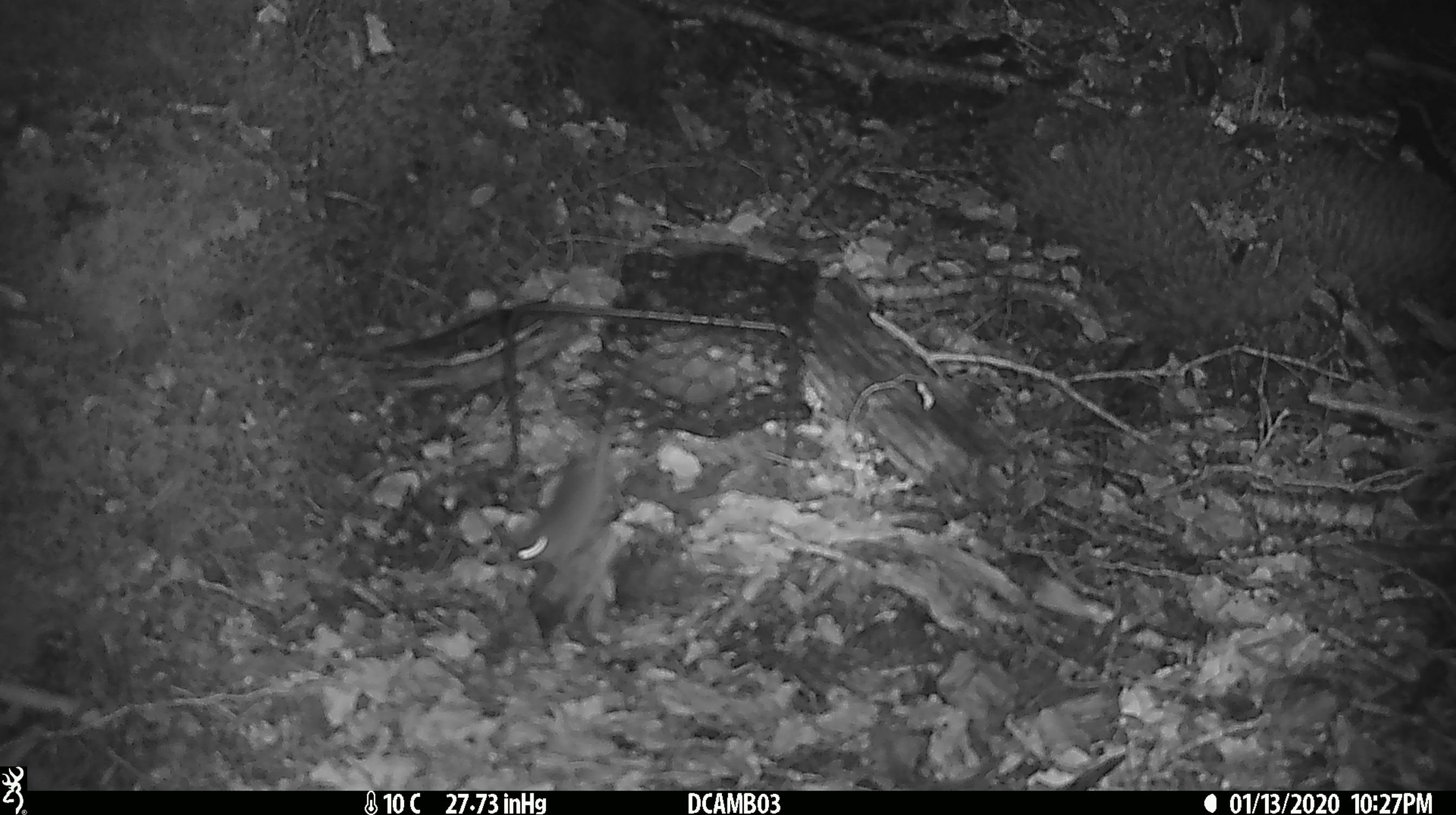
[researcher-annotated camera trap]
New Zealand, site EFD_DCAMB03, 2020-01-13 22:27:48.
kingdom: Animalia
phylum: Chordata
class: Mammalia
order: Rodentia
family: Muridae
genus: Mus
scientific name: Mus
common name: mouse